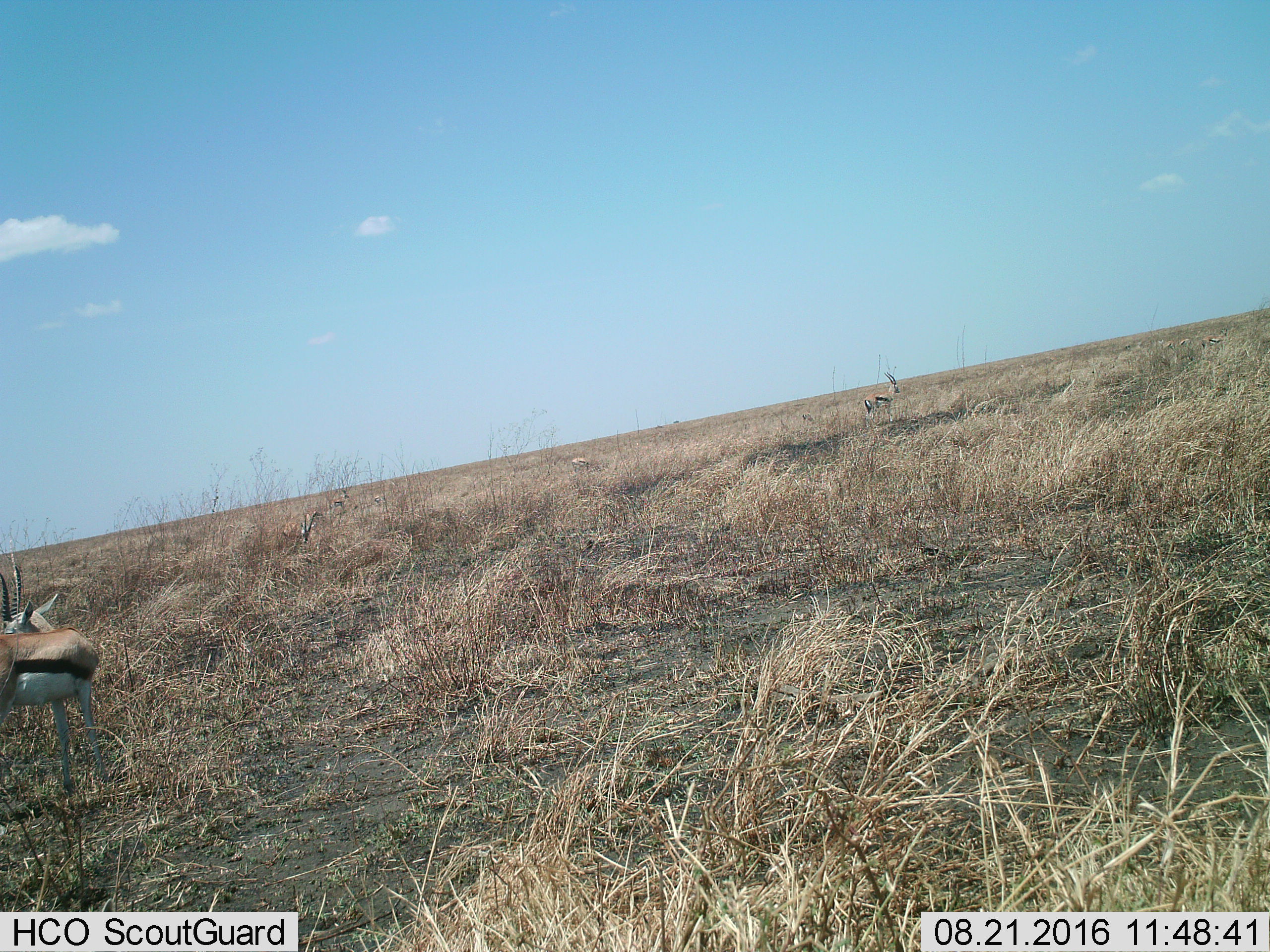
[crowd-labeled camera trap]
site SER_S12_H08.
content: unidentified animal